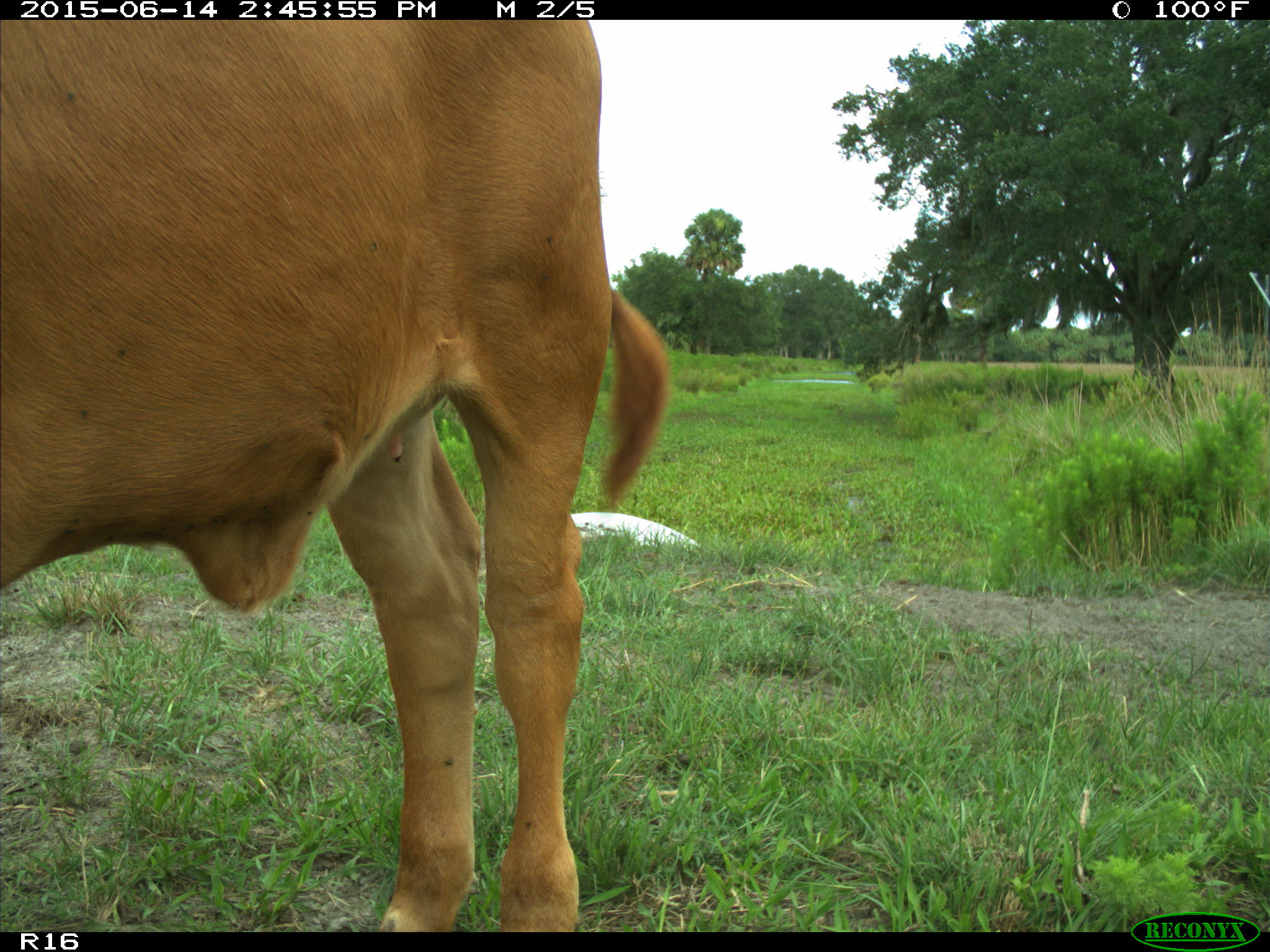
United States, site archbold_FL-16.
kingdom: Animalia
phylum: Chordata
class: Mammalia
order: Artiodactyla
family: Bovidae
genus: Bos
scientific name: Bos taurus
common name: domestic cow